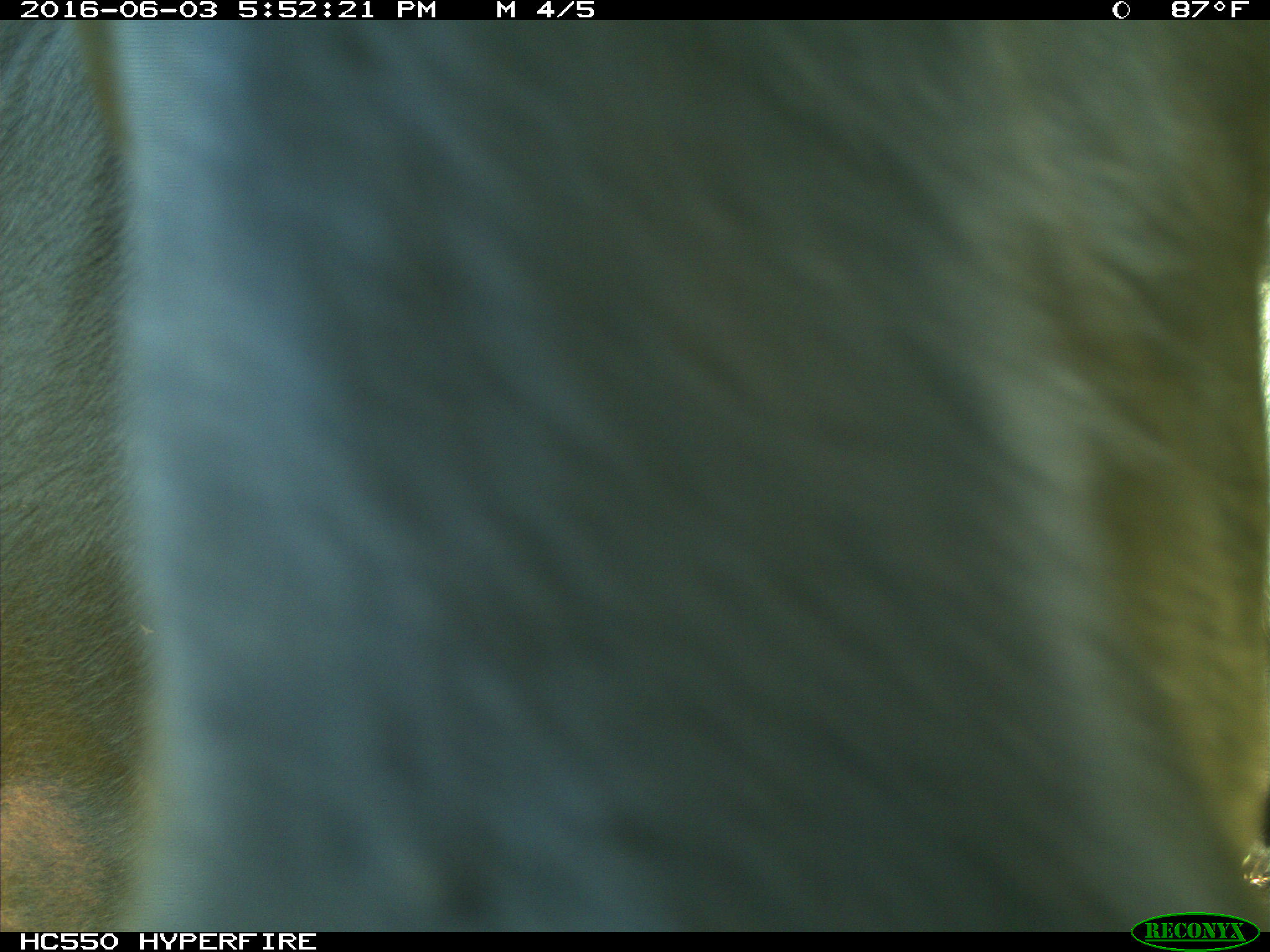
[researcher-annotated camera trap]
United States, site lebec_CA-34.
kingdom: Animalia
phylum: Chordata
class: Mammalia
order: Artiodactyla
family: Bovidae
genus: Bos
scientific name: Bos taurus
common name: domestic cow